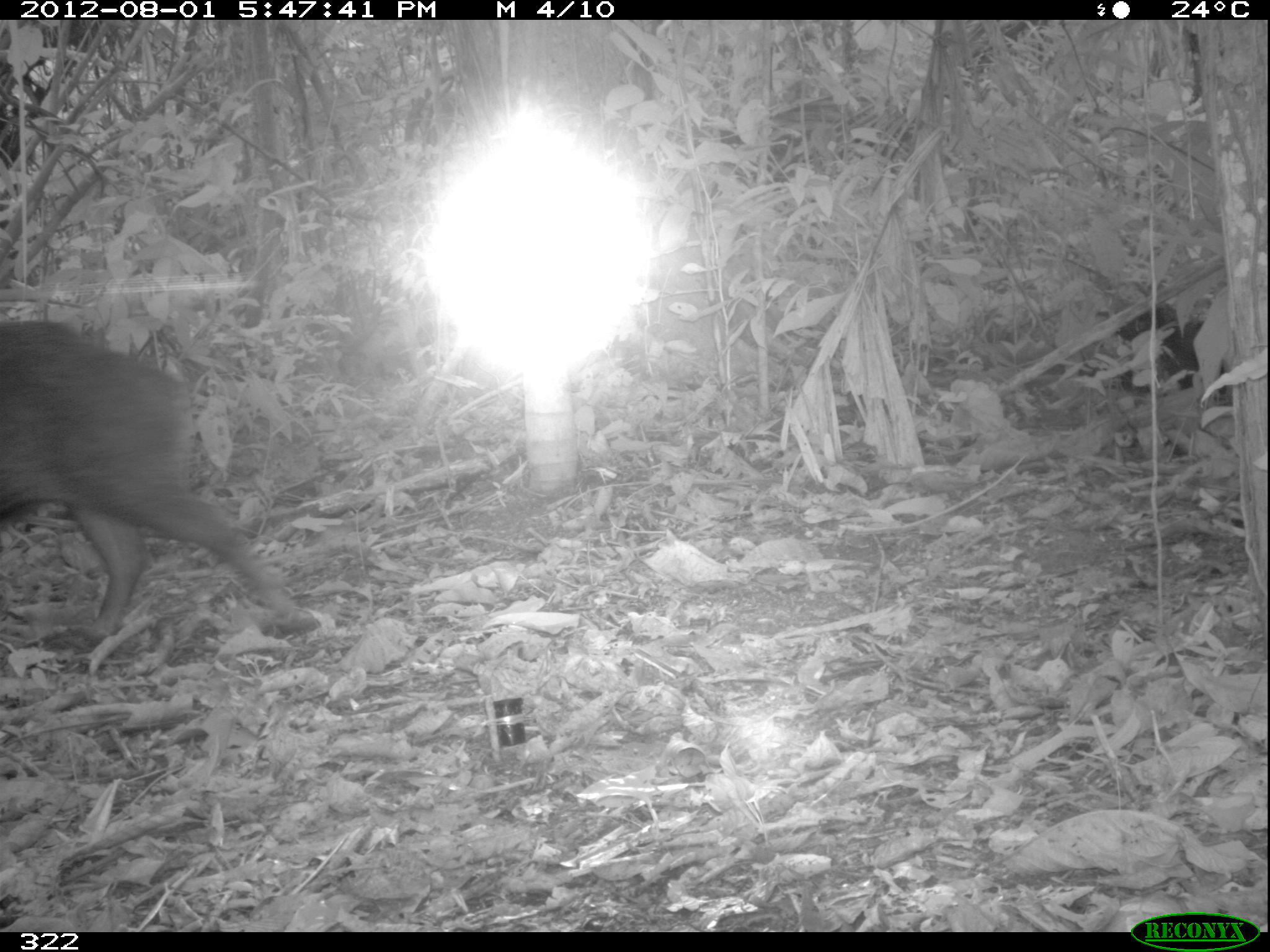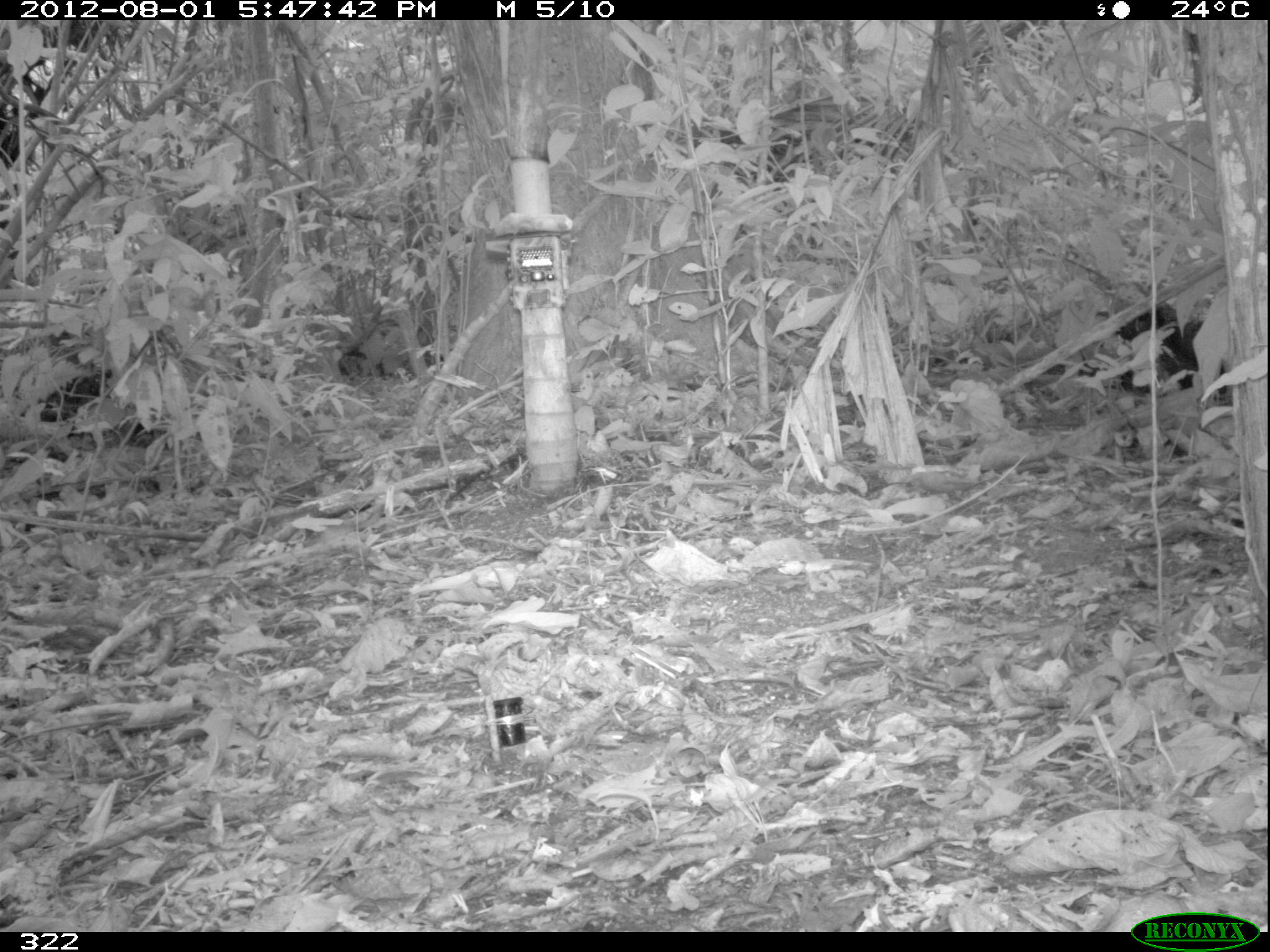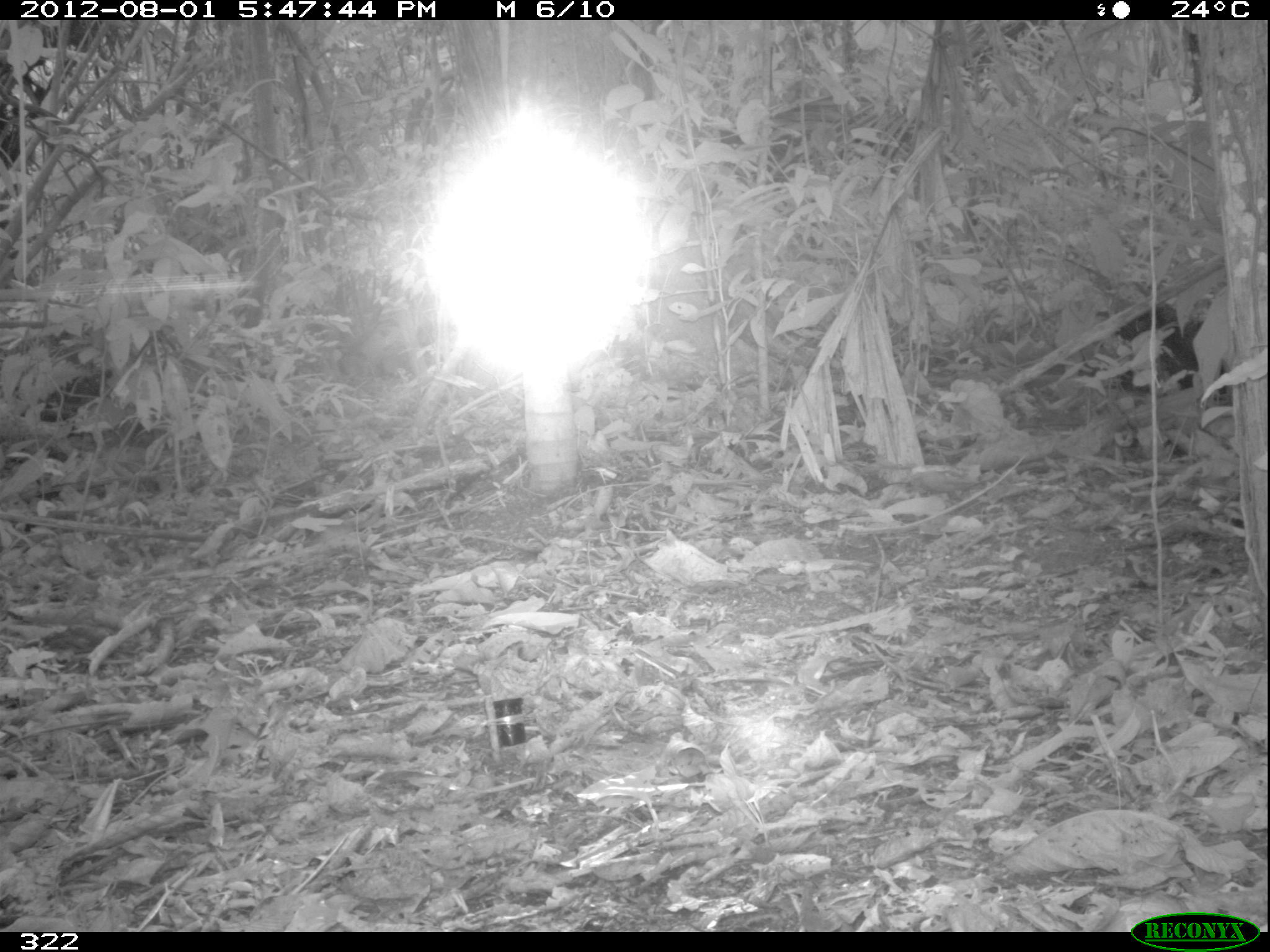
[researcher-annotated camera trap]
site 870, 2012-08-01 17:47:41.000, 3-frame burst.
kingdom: Animalia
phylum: Chordata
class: Mammalia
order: Artiodactyla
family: Tayassuidae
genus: Tayassu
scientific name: Tayassu pecari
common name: white-lipped peccary